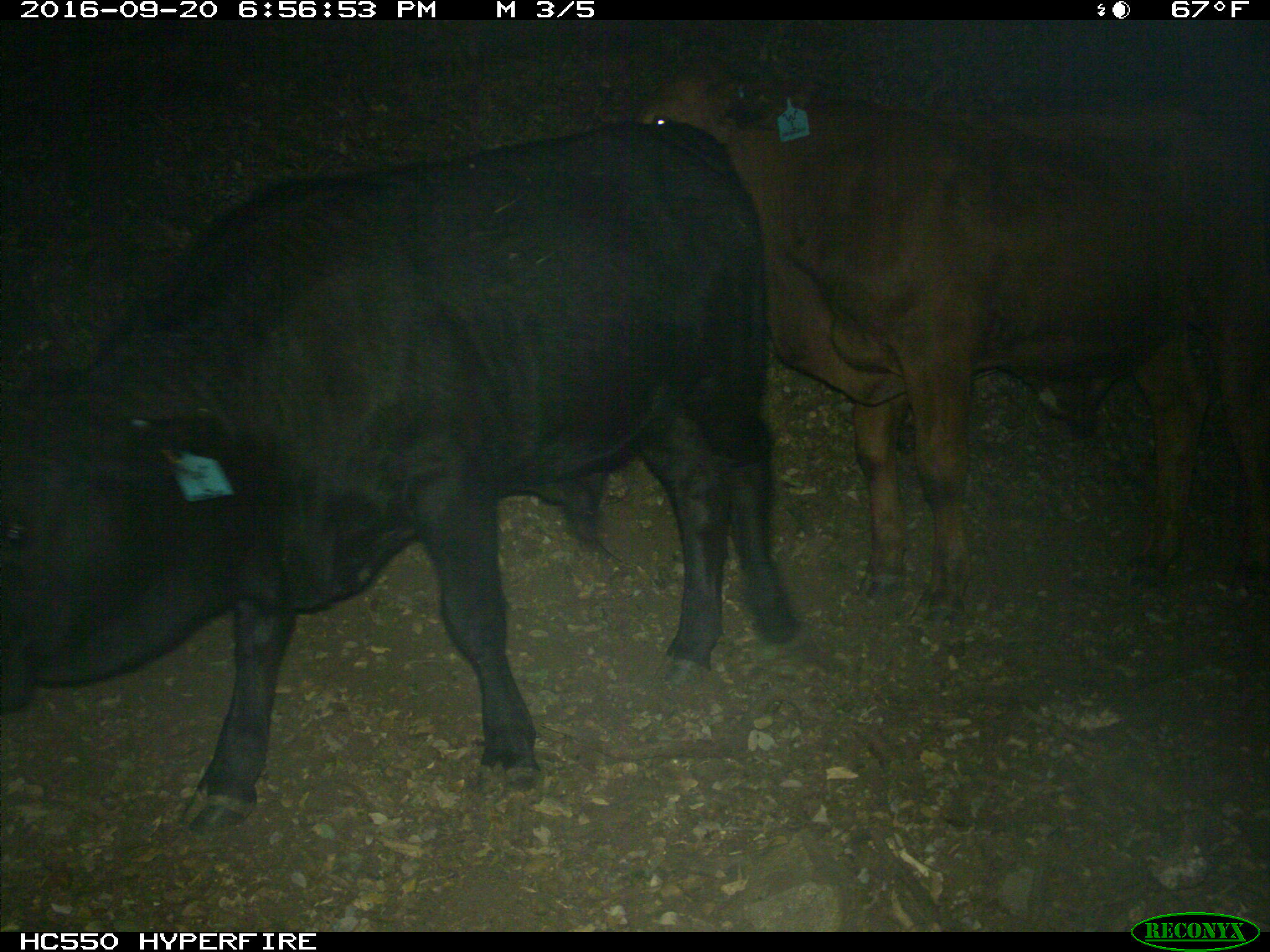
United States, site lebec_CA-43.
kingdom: Animalia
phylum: Chordata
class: Mammalia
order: Artiodactyla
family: Bovidae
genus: Bos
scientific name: Bos taurus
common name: domestic cow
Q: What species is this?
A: Bos taurus (domestic cow).